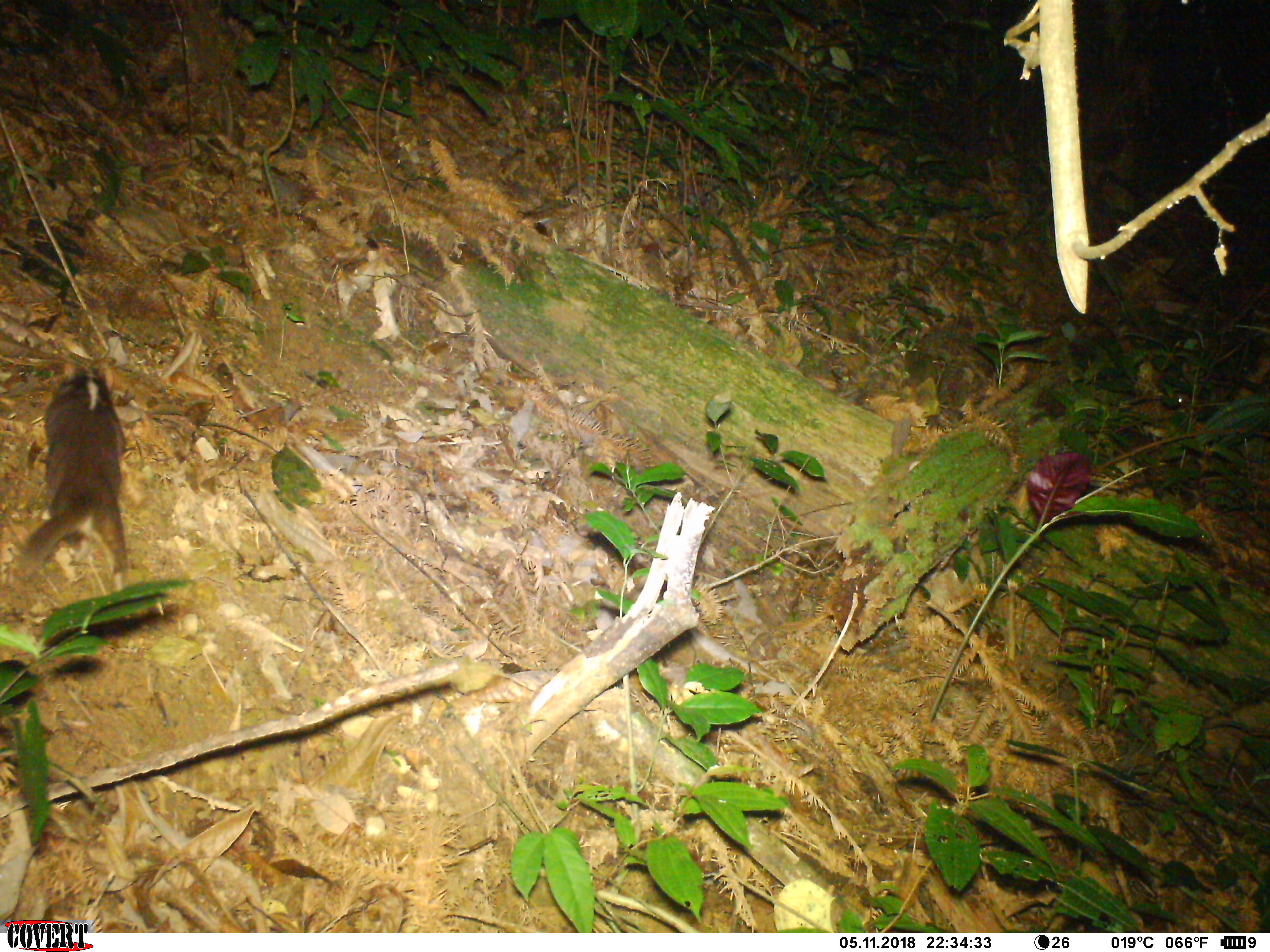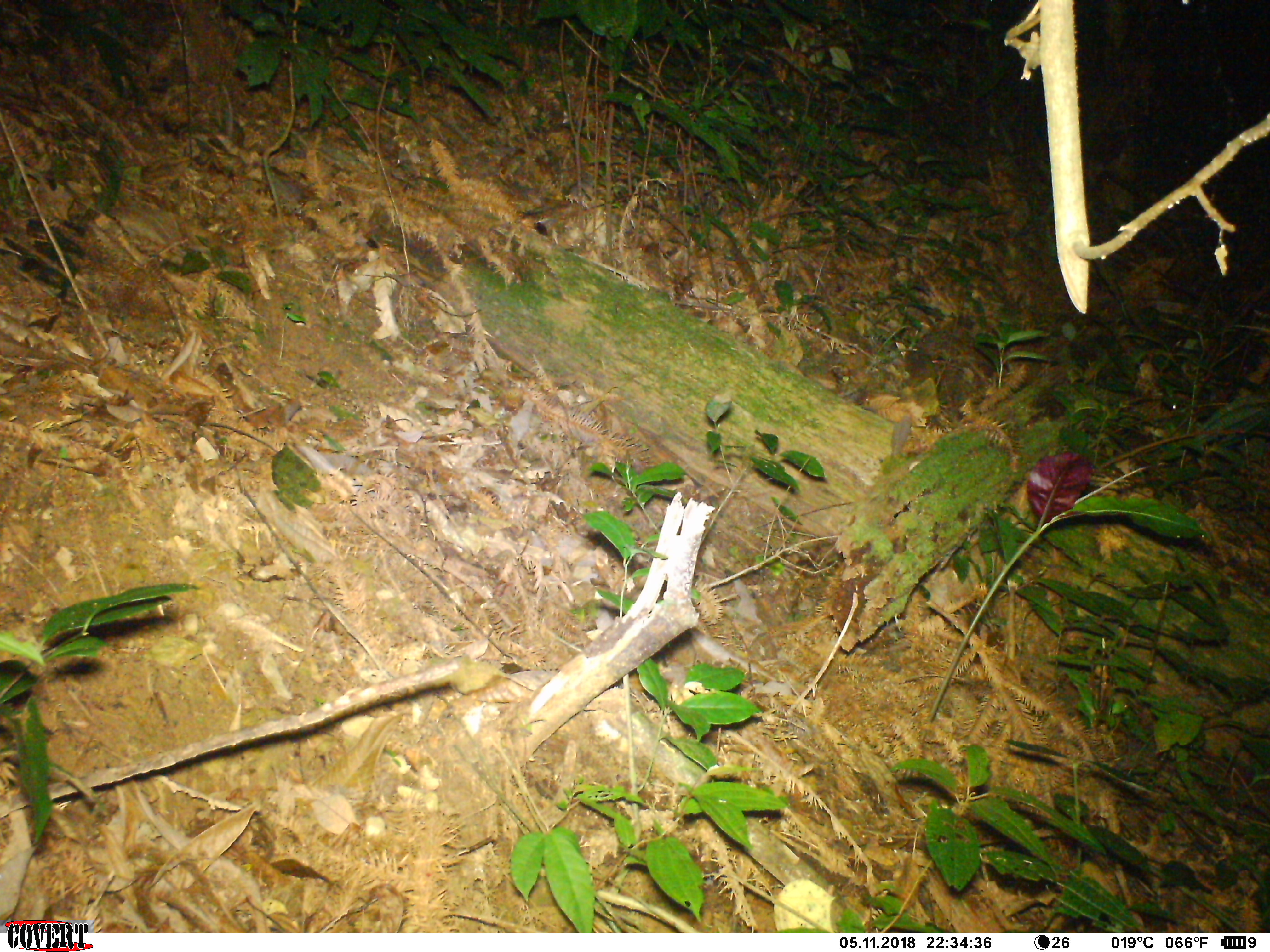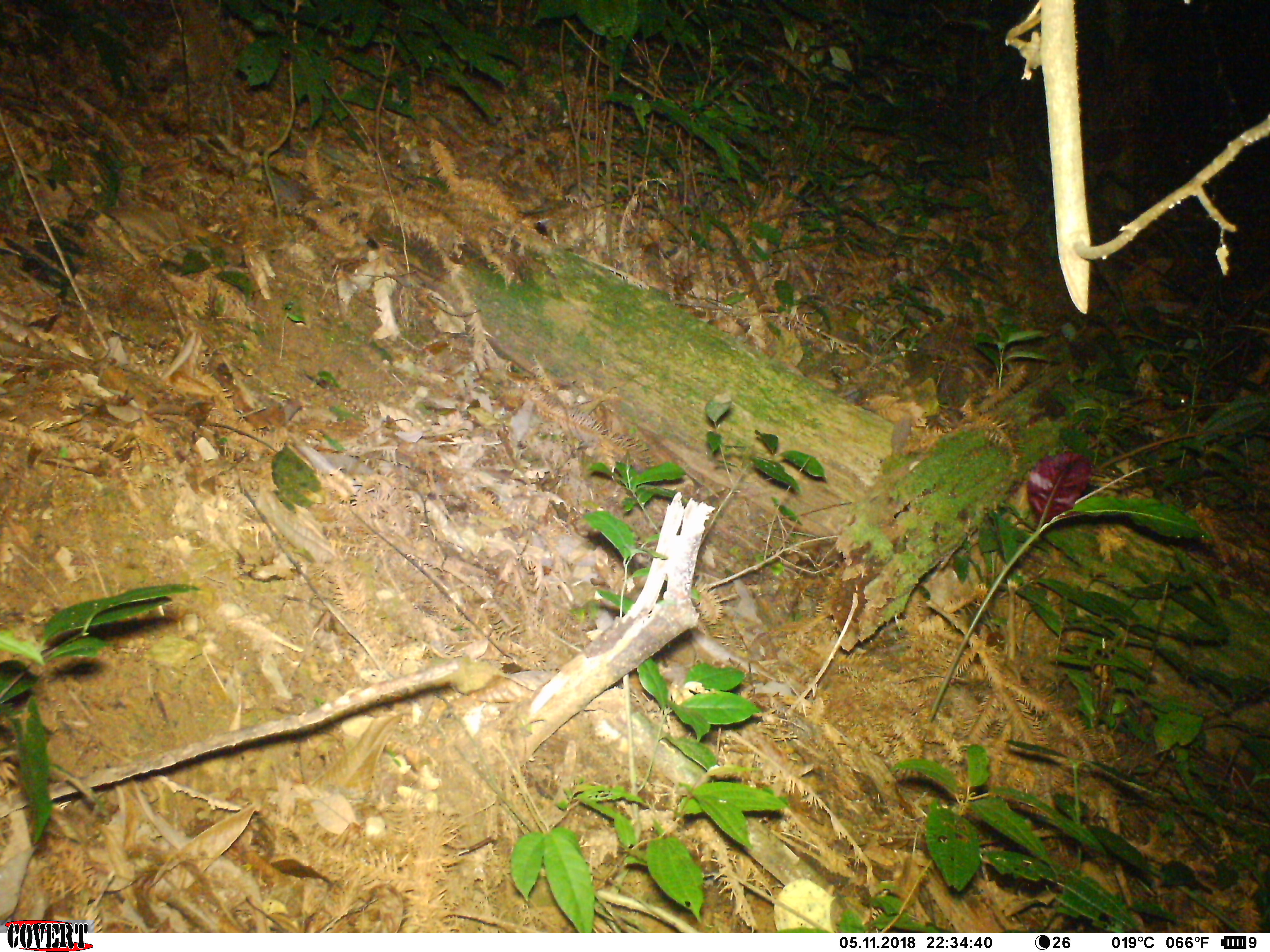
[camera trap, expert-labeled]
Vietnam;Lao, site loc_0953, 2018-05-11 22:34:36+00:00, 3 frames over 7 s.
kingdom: Animalia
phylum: Chordata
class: Mammalia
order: Carnivora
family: Mustelidae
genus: Melogale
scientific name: Melogale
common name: ferret badger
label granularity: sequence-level